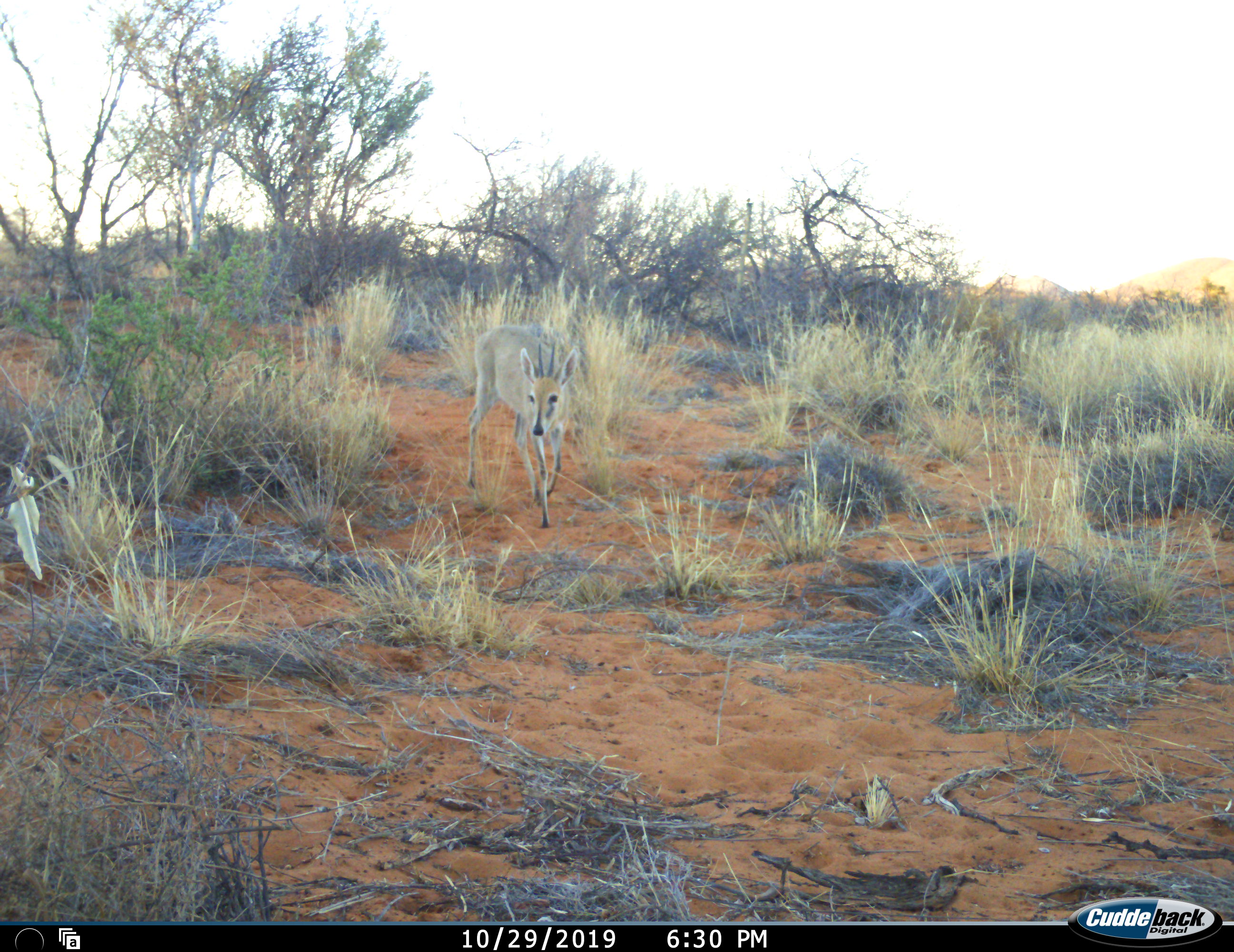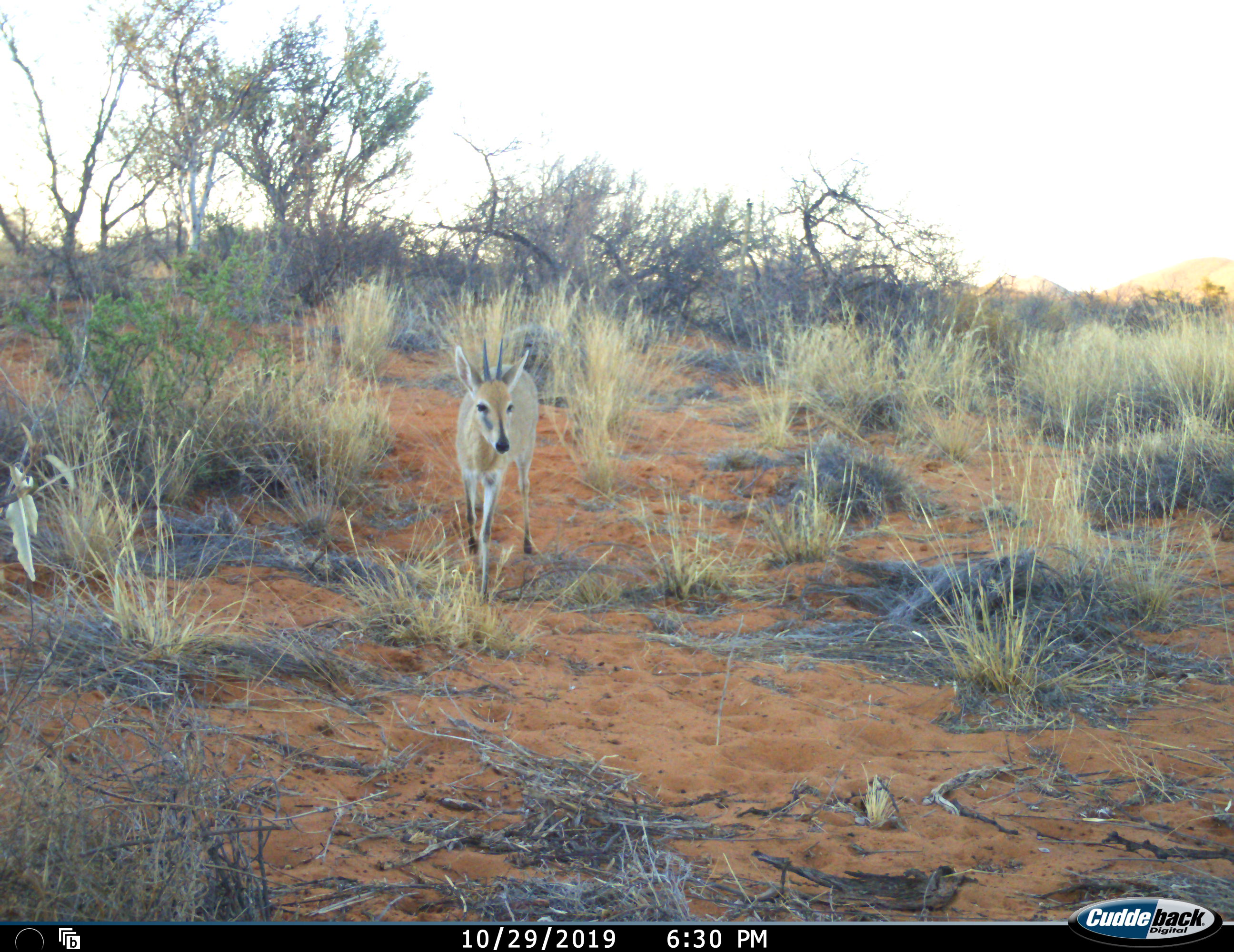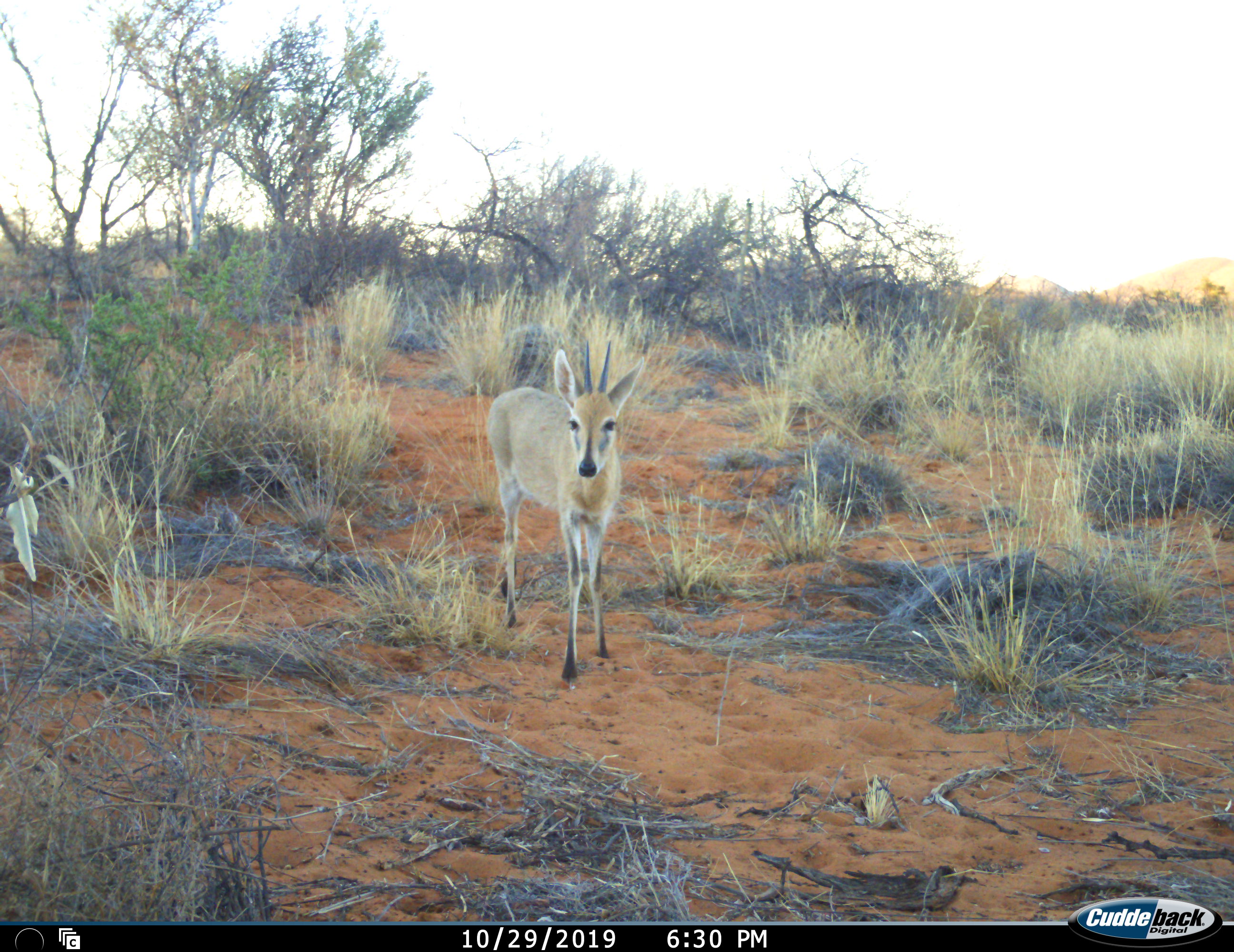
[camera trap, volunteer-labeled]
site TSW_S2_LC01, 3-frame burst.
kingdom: Animalia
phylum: Chordata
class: Mammalia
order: Artiodactyla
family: Bovidae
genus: Sylvicapra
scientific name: Sylvicapra grimmia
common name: common duiker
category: duikercommongrey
Duikercommongrey (common duiker) (Sylvicapra grimmia), count 1. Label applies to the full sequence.